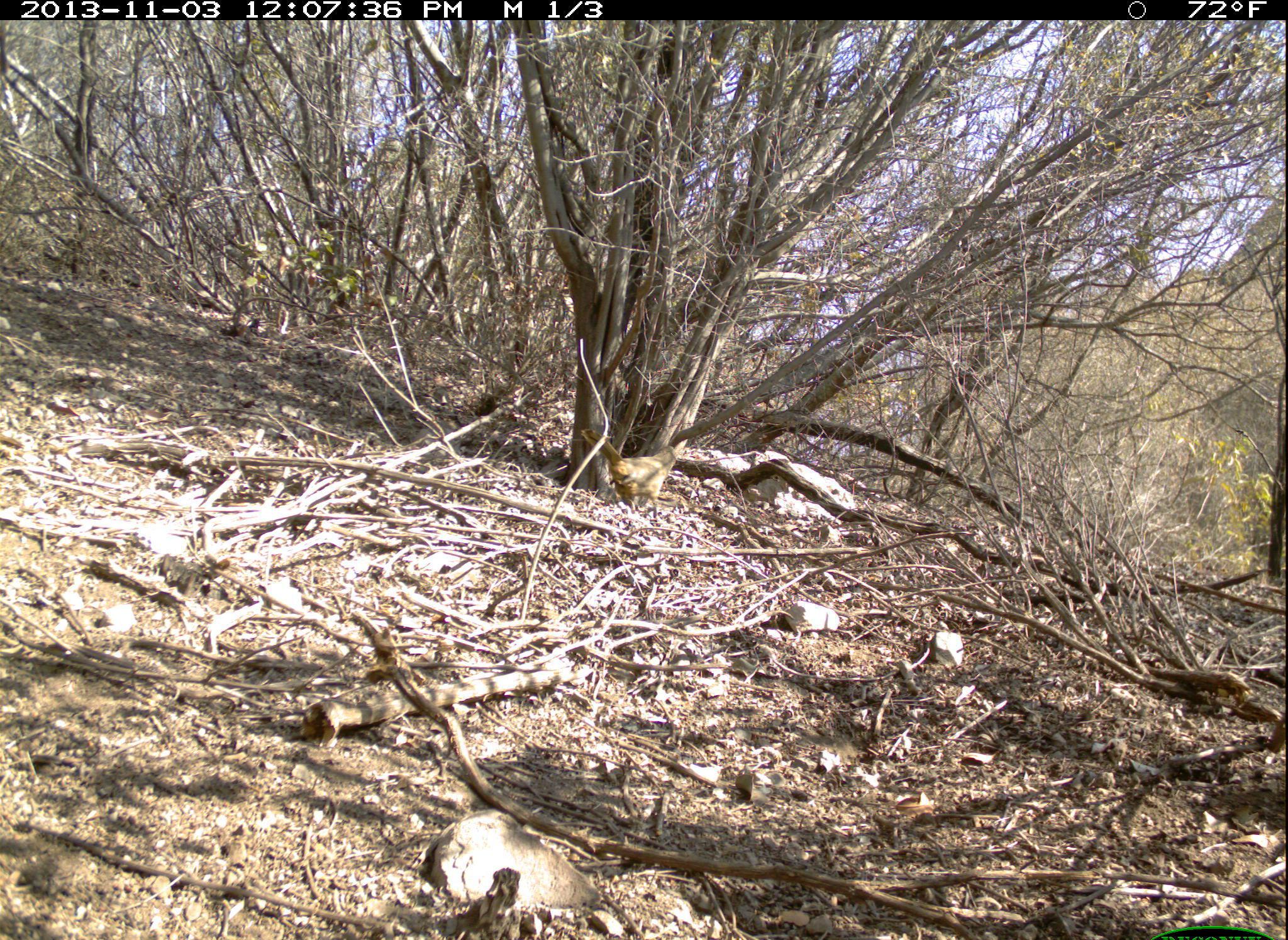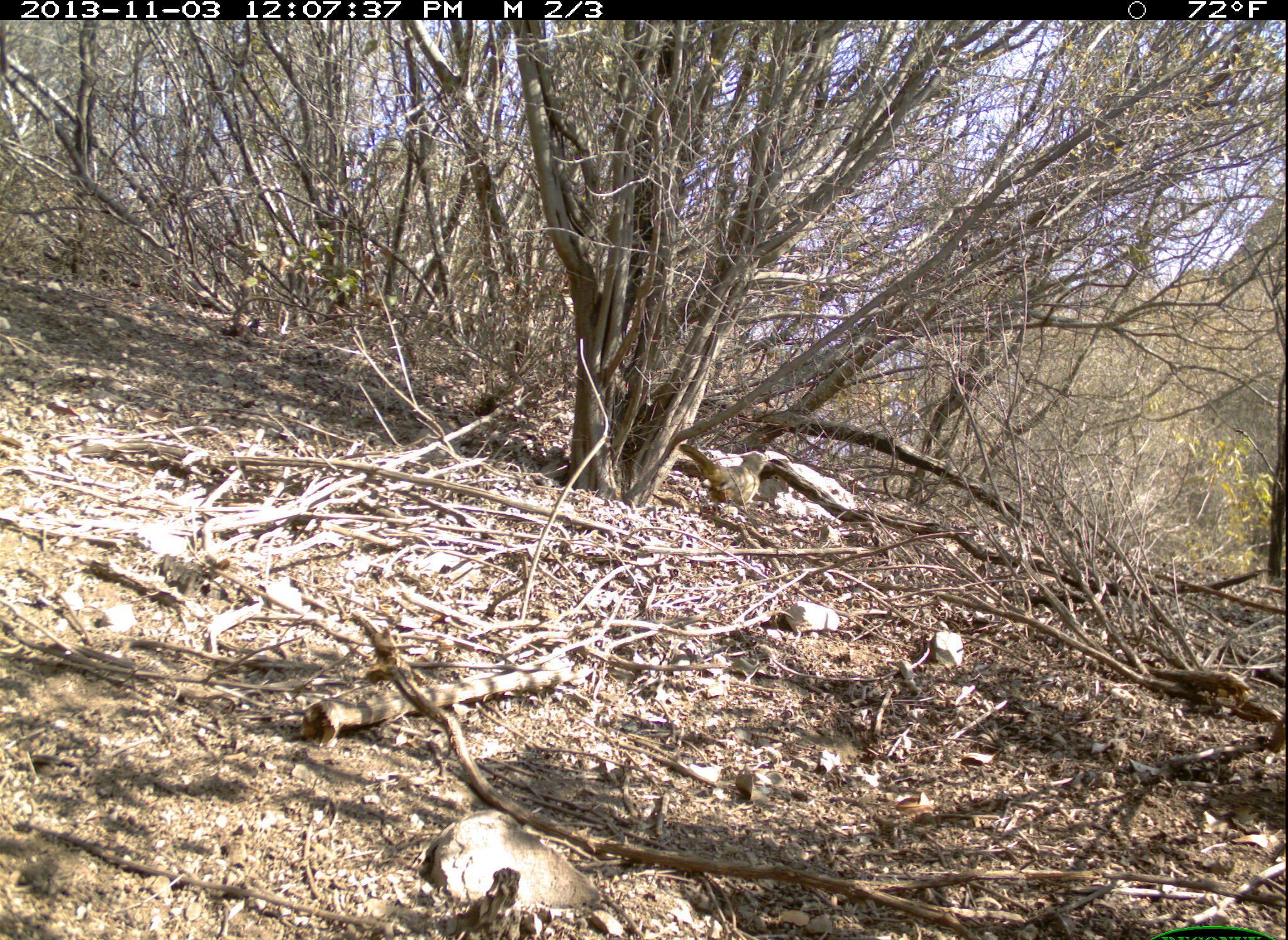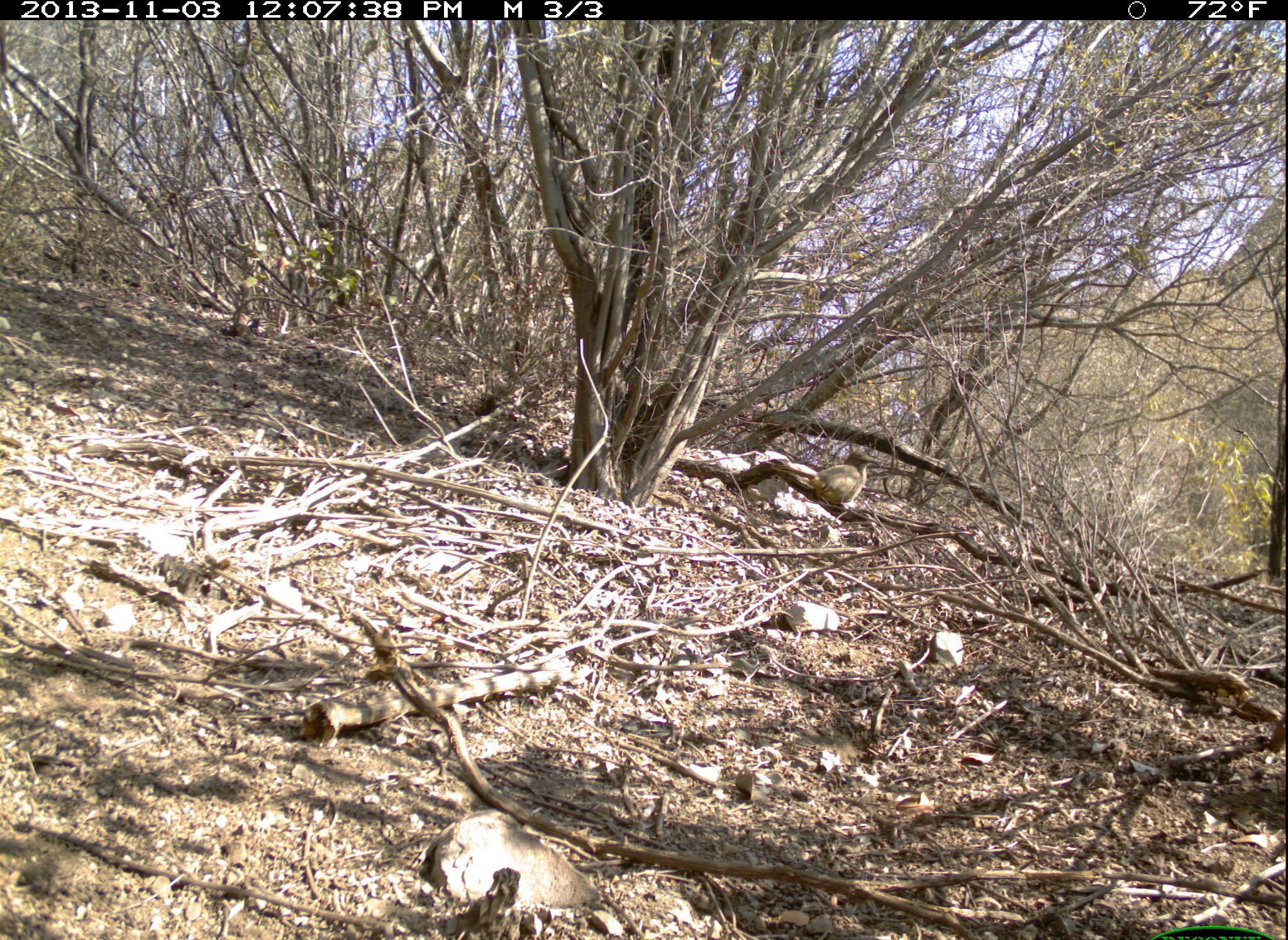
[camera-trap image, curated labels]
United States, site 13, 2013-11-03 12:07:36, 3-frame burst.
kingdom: Animalia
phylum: Chordata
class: Aves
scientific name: Aves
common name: bird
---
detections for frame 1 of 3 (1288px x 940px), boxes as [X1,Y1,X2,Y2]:
bird: [578,425,681,523]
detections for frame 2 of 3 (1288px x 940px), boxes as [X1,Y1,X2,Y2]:
bird: [676,441,770,519]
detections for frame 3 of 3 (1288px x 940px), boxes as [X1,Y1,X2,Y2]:
bird: [769,449,884,515]